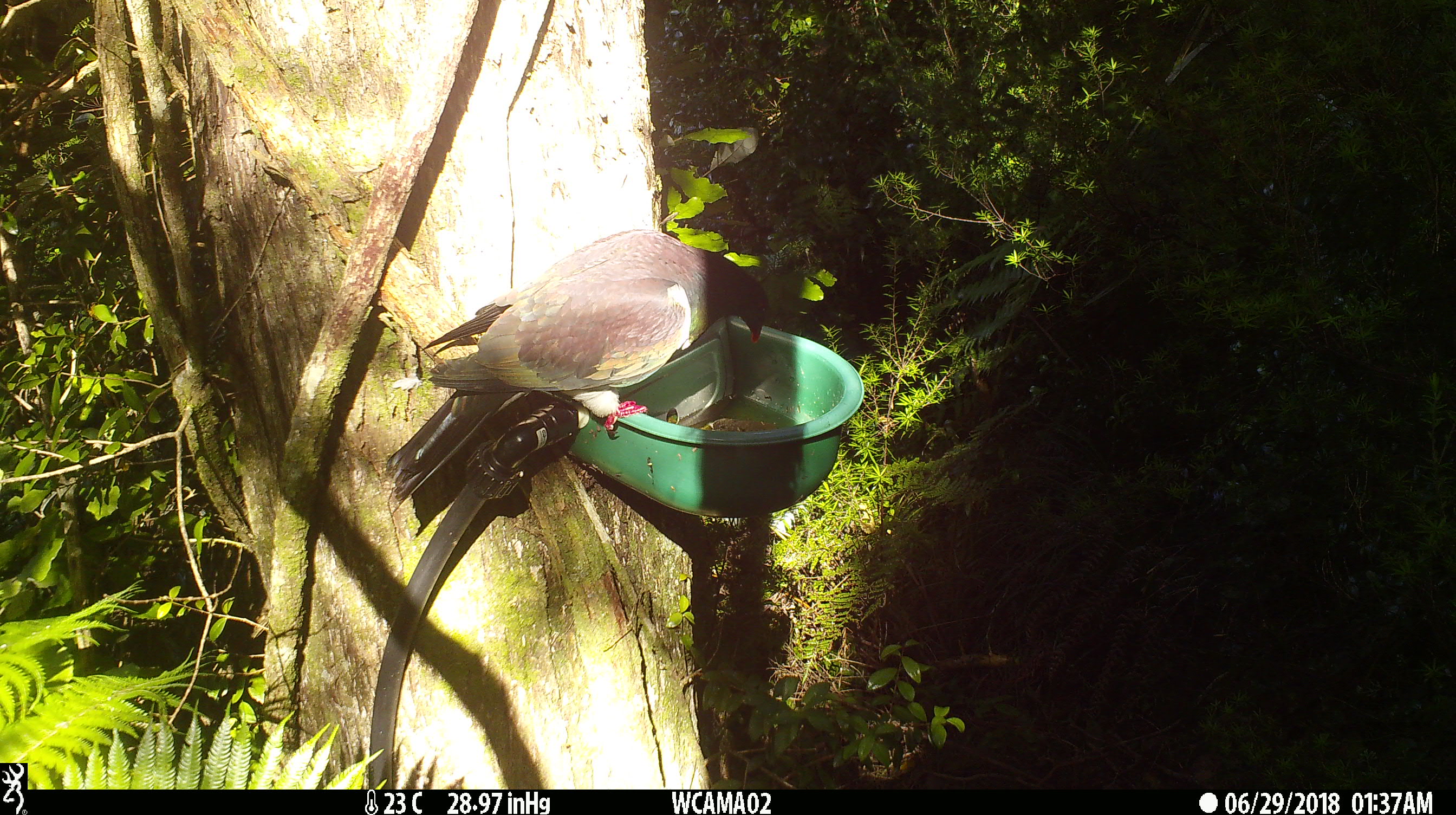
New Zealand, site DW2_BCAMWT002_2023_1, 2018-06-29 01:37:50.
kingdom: Animalia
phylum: Chordata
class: Aves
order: Columbiformes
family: Columbidae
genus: Hemiphaga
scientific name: Hemiphaga novaeseelandiae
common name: new zealand pigeon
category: kereru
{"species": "kereru (new zealand pigeon) (Hemiphaga novaeseelandiae)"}